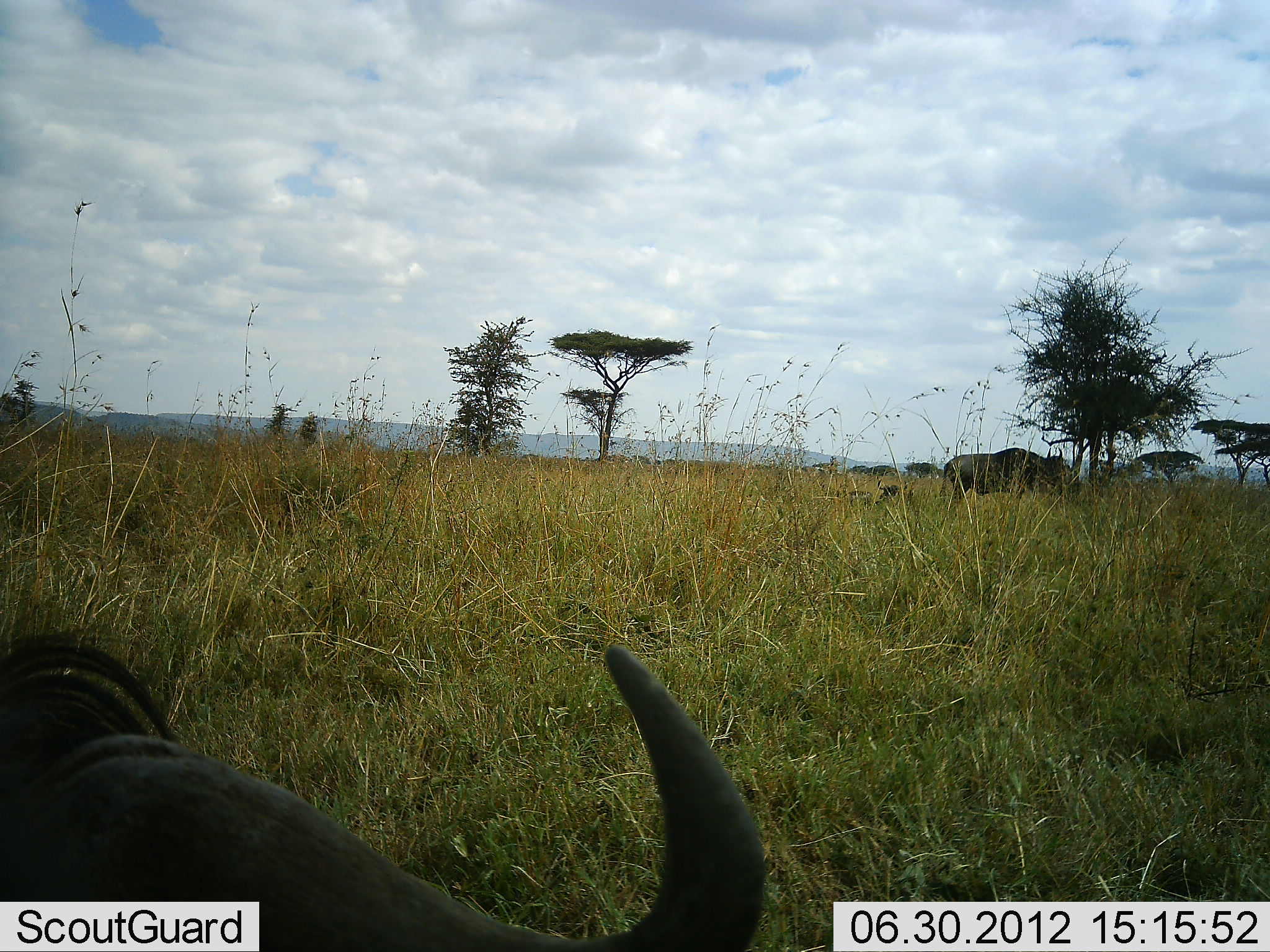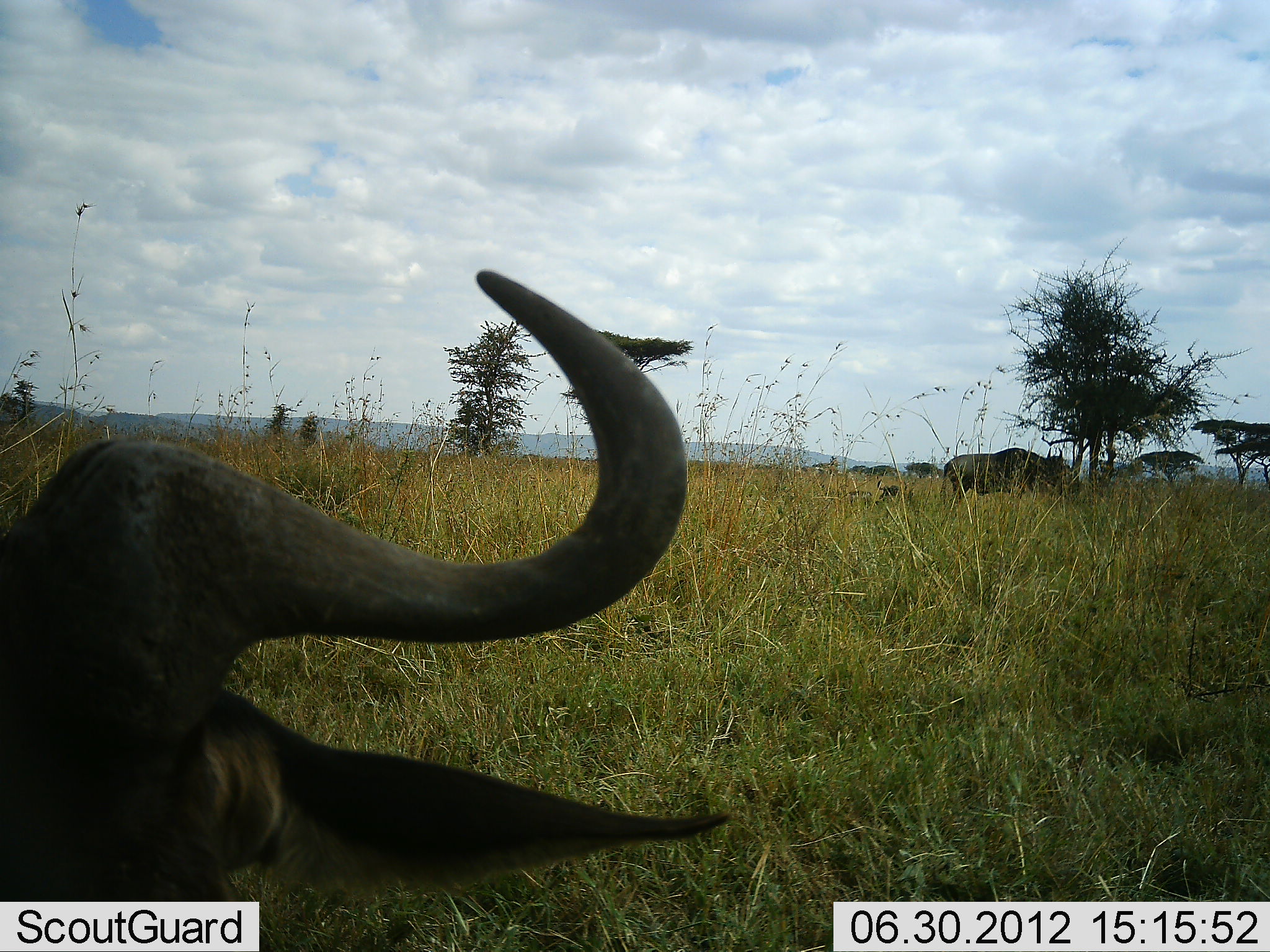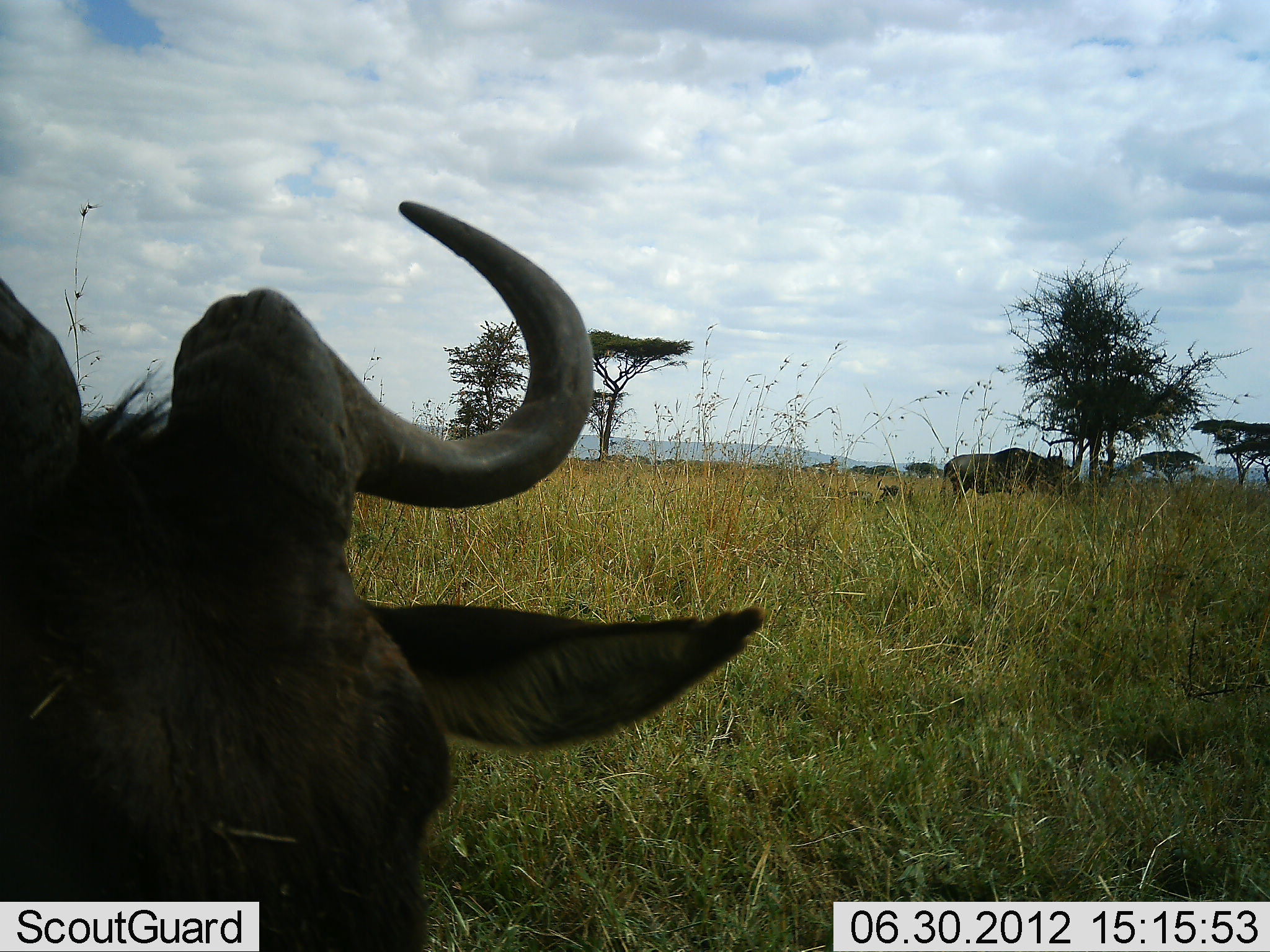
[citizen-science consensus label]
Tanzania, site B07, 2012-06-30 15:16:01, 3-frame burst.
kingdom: Animalia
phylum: Chordata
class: Mammalia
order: Artiodactyla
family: Bovidae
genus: Connochaetes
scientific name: Connochaetes taurinus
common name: blue wildebeest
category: wildebeest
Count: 2.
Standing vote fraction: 60%.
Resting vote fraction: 80%.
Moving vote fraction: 10%.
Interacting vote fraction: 0%.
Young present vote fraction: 0%.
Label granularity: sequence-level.